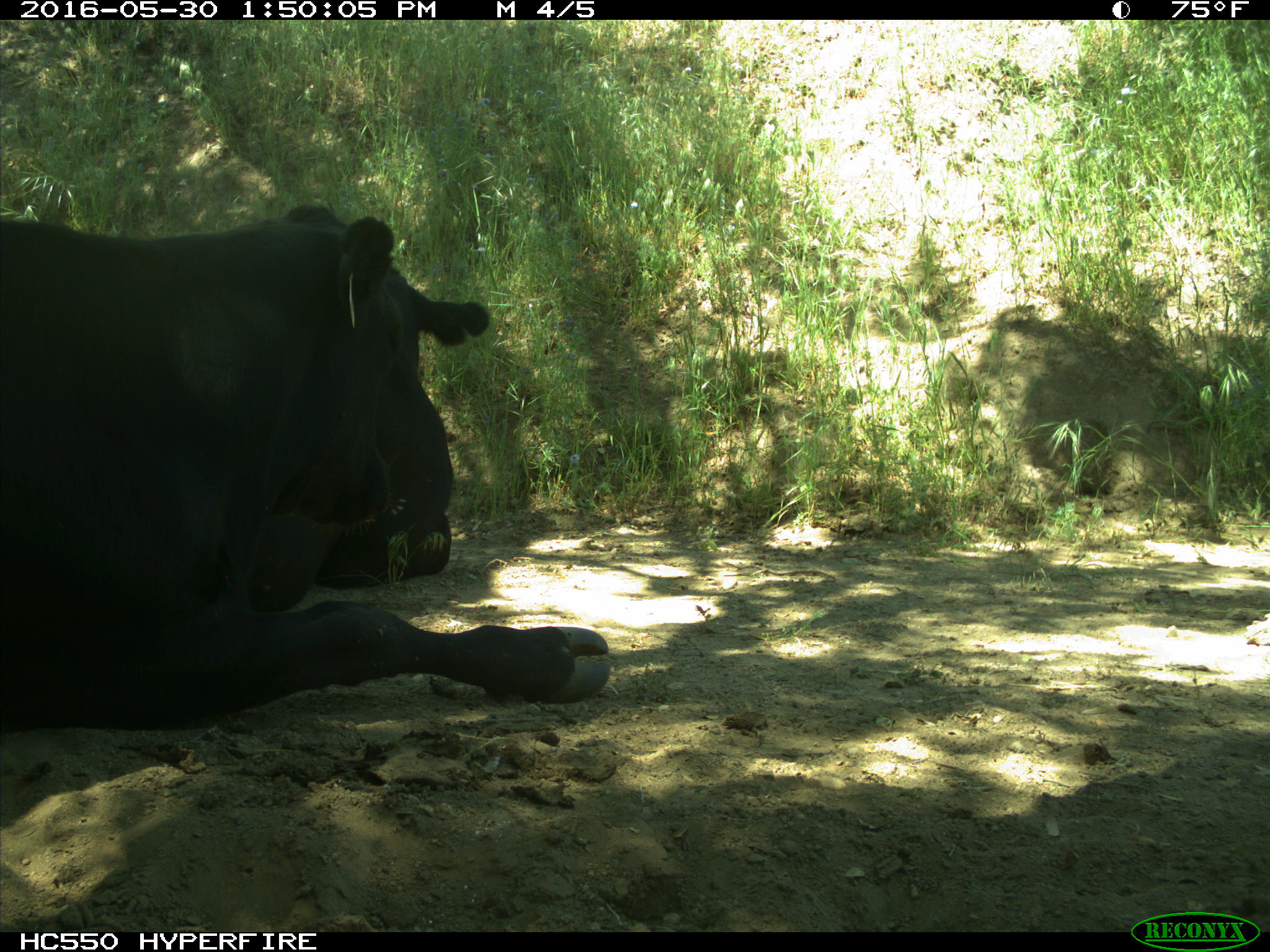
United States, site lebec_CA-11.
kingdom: Animalia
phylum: Chordata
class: Mammalia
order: Artiodactyla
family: Bovidae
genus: Bos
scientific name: Bos taurus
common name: domestic cow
Bos taurus (domestic cow).